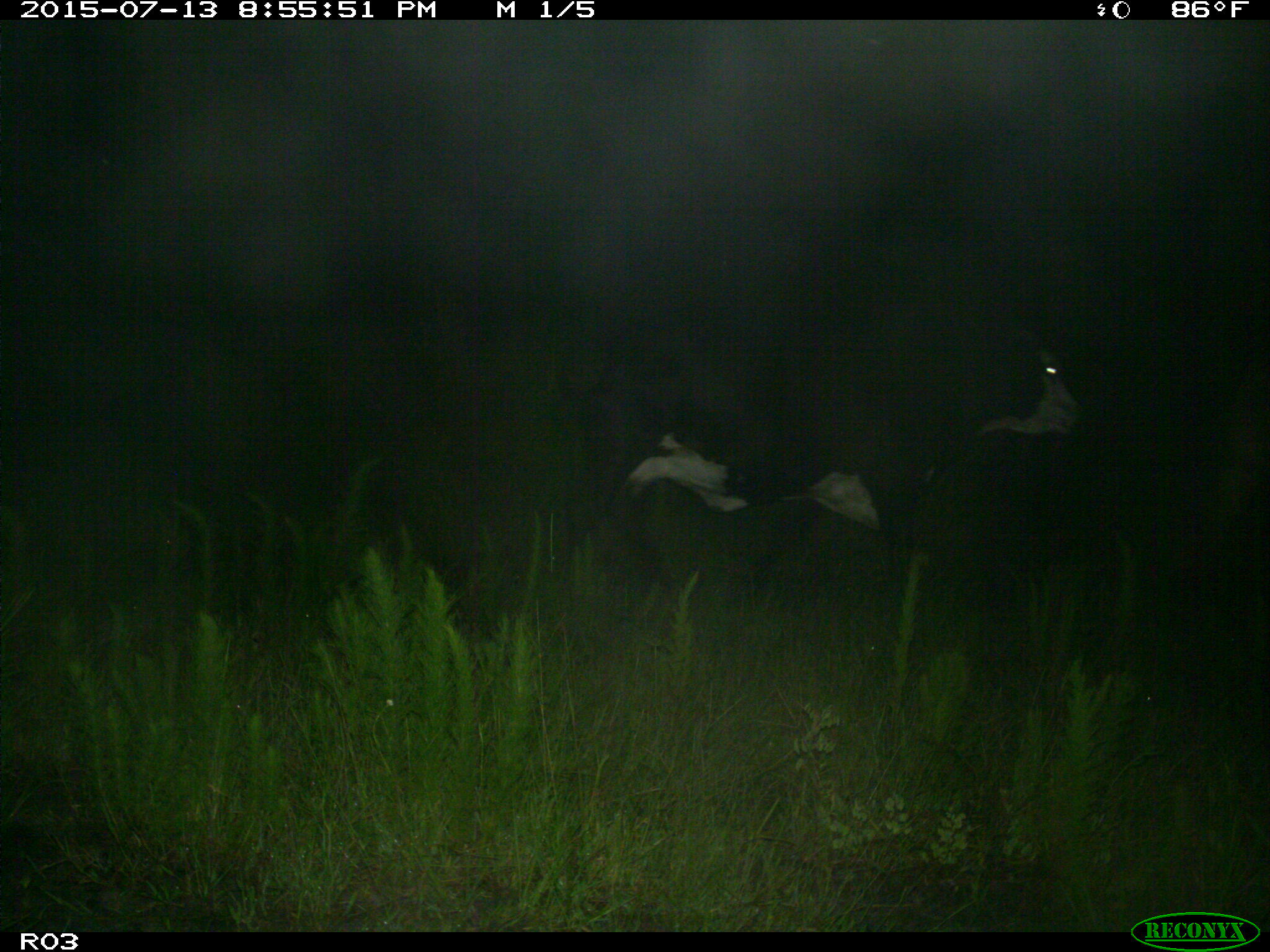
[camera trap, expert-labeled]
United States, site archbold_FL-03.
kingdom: Animalia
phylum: Chordata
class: Mammalia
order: Artiodactyla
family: Bovidae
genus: Bos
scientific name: Bos taurus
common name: domestic cow